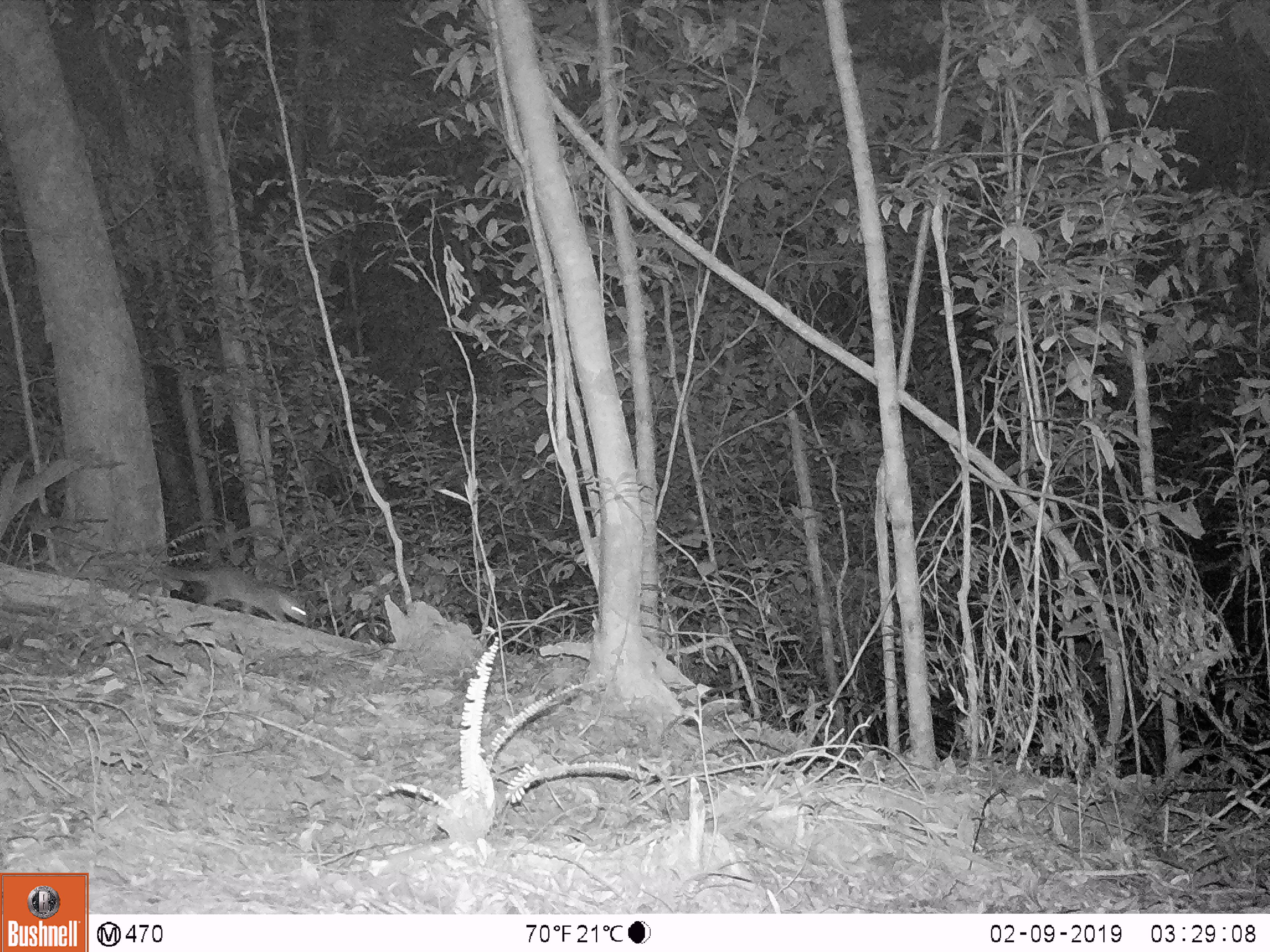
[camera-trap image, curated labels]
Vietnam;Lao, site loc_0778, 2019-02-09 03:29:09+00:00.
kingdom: Animalia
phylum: Chordata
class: Mammalia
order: Carnivora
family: Mustelidae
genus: Melogale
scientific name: Melogale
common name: ferret badger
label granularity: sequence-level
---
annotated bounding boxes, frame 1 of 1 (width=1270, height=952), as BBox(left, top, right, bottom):
ferret badger: BBox(141, 561, 308, 626)